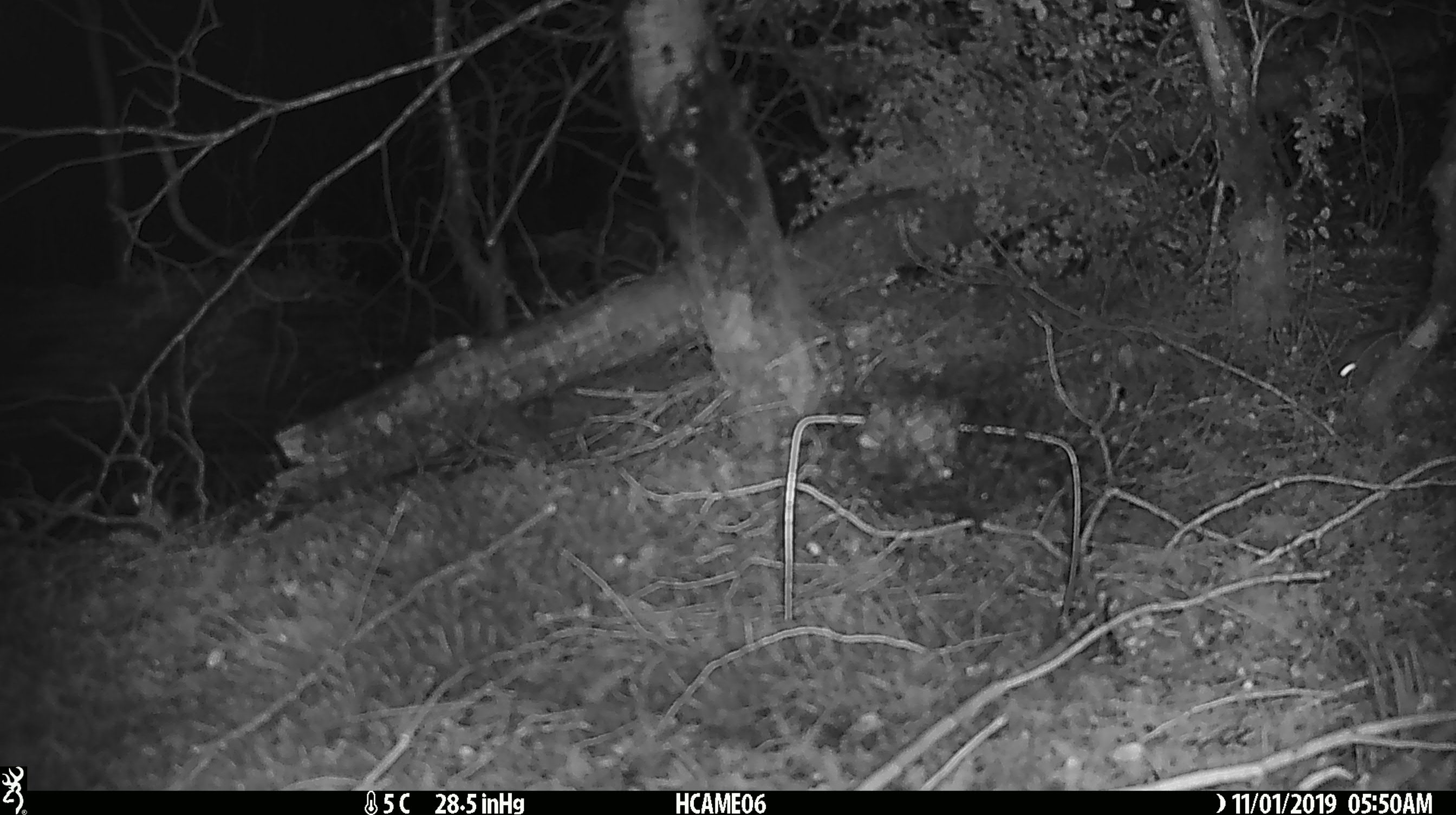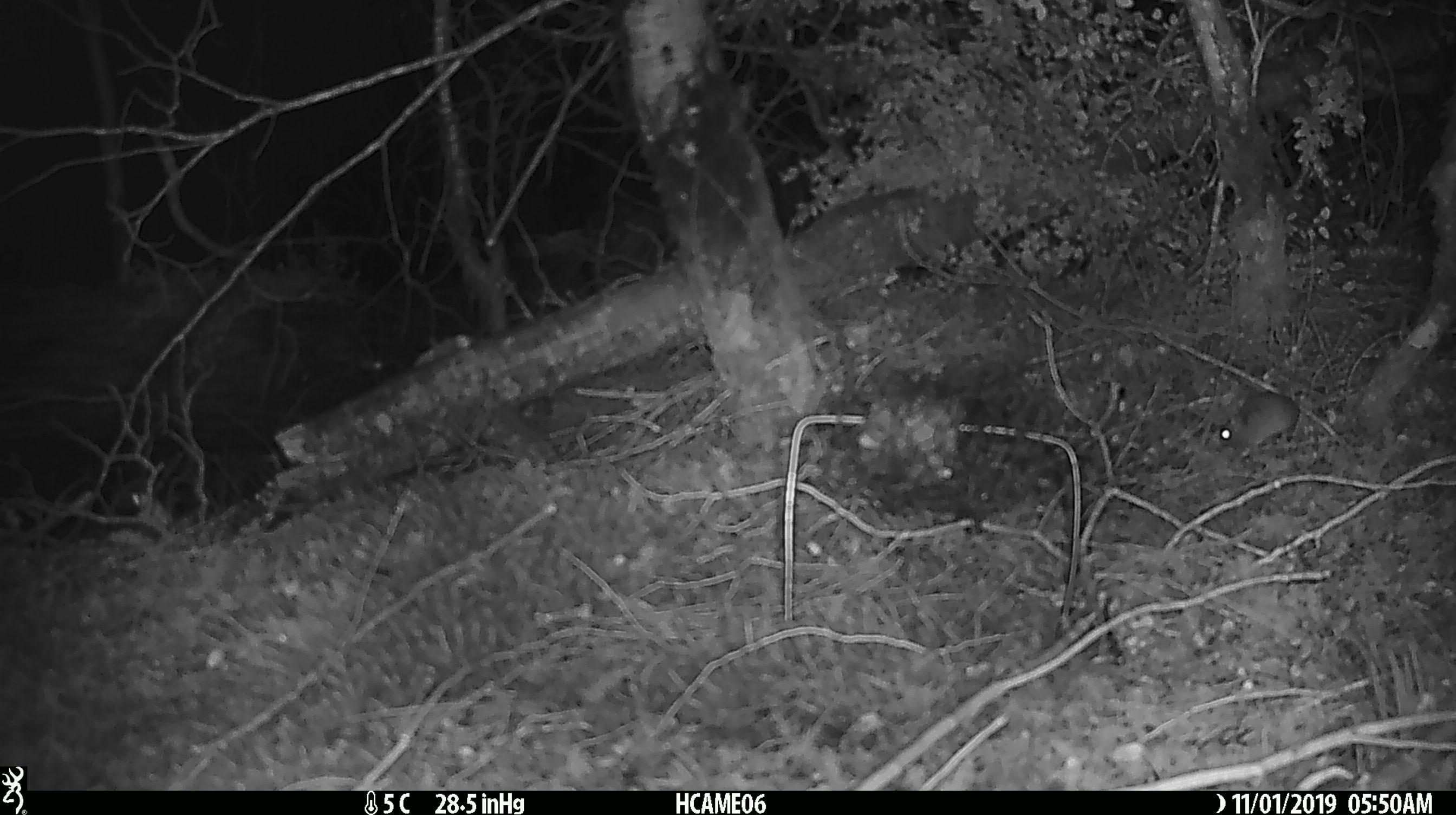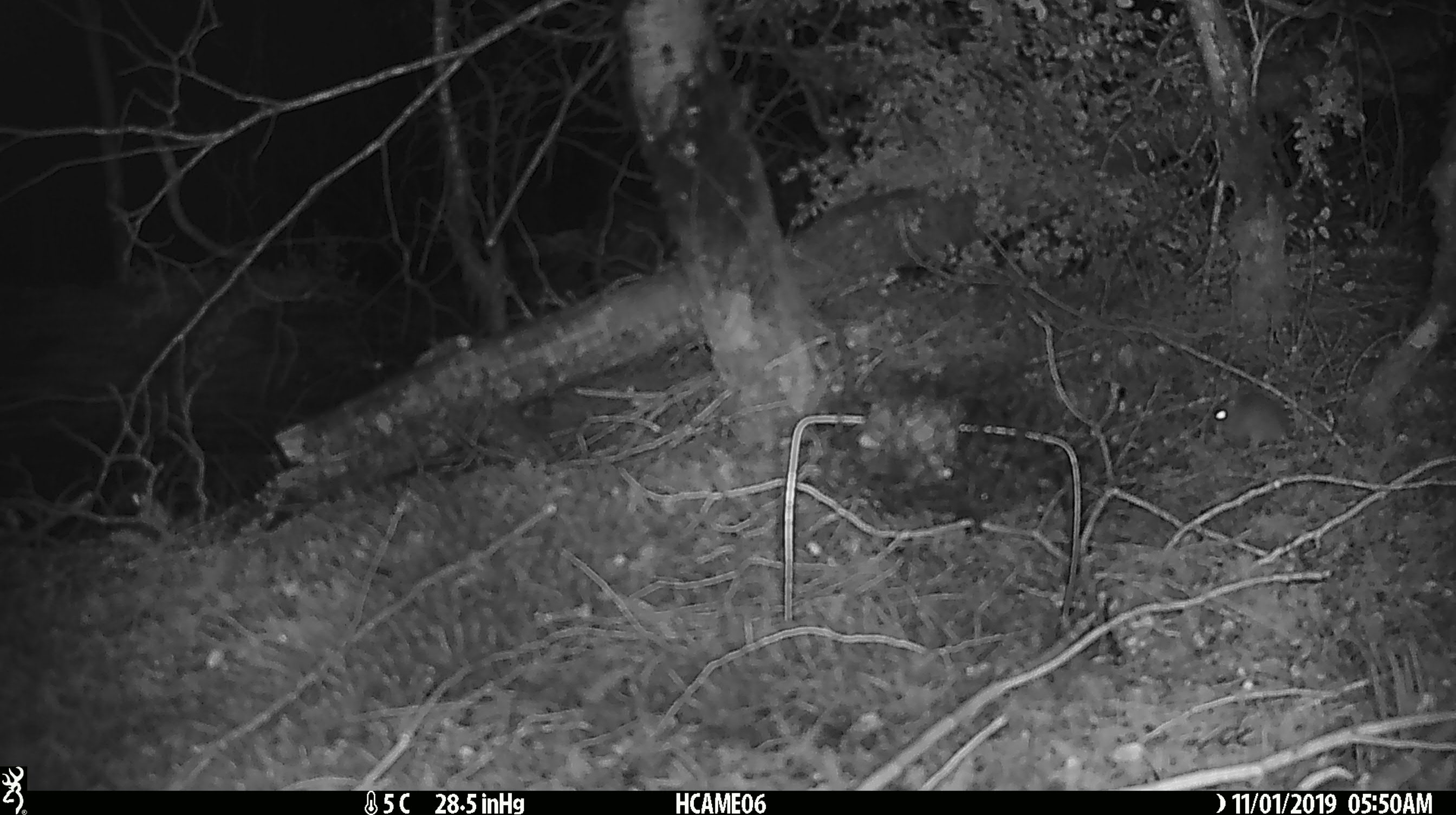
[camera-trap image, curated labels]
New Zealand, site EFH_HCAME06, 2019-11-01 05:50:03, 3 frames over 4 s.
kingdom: Animalia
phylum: Chordata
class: Mammalia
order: Rodentia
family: Muridae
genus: Mus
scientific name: Mus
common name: mouse